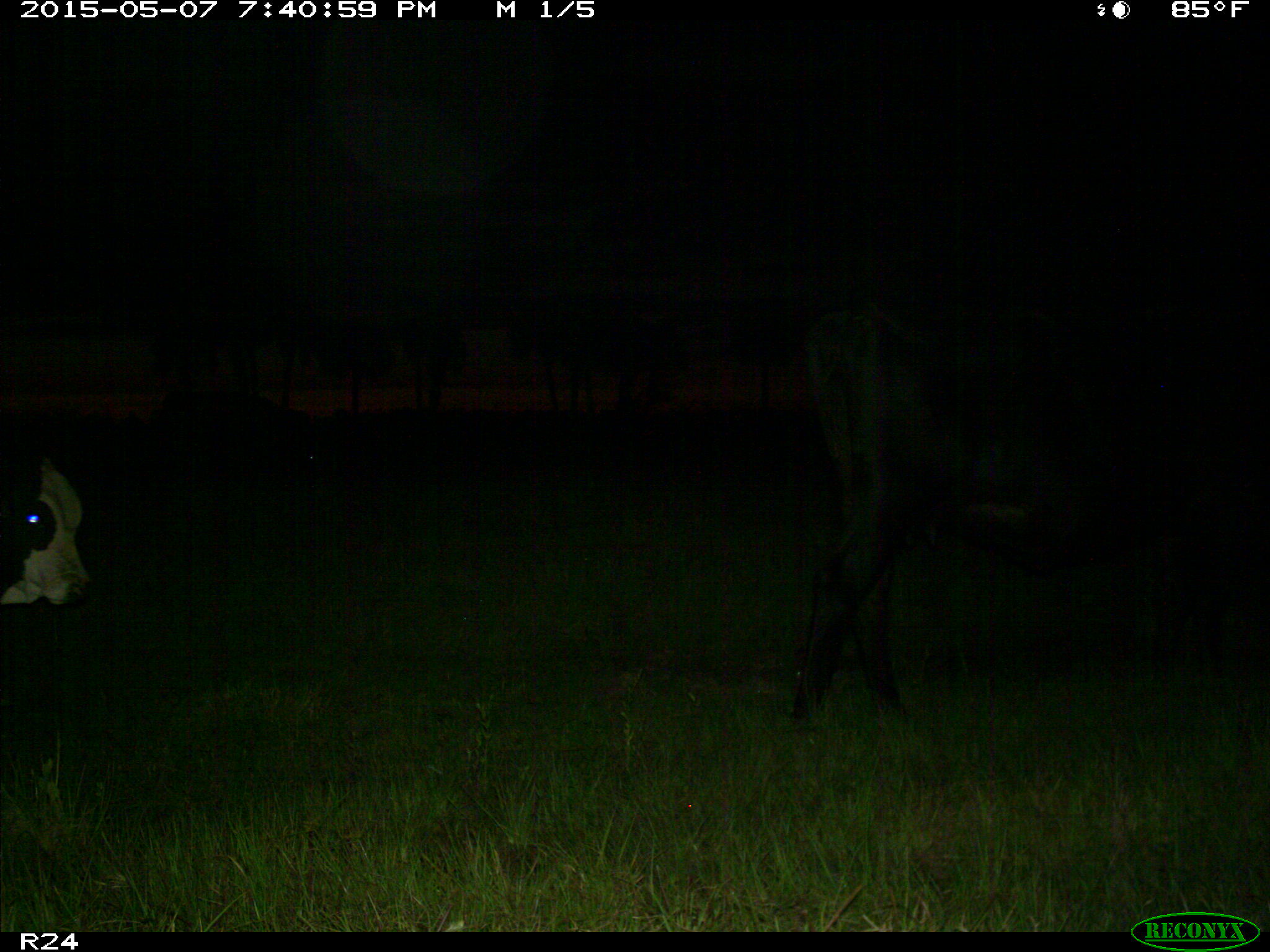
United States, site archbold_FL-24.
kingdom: Animalia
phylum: Chordata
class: Mammalia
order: Artiodactyla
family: Bovidae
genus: Bos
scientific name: Bos taurus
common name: domestic cow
Bos taurus (domestic cow).